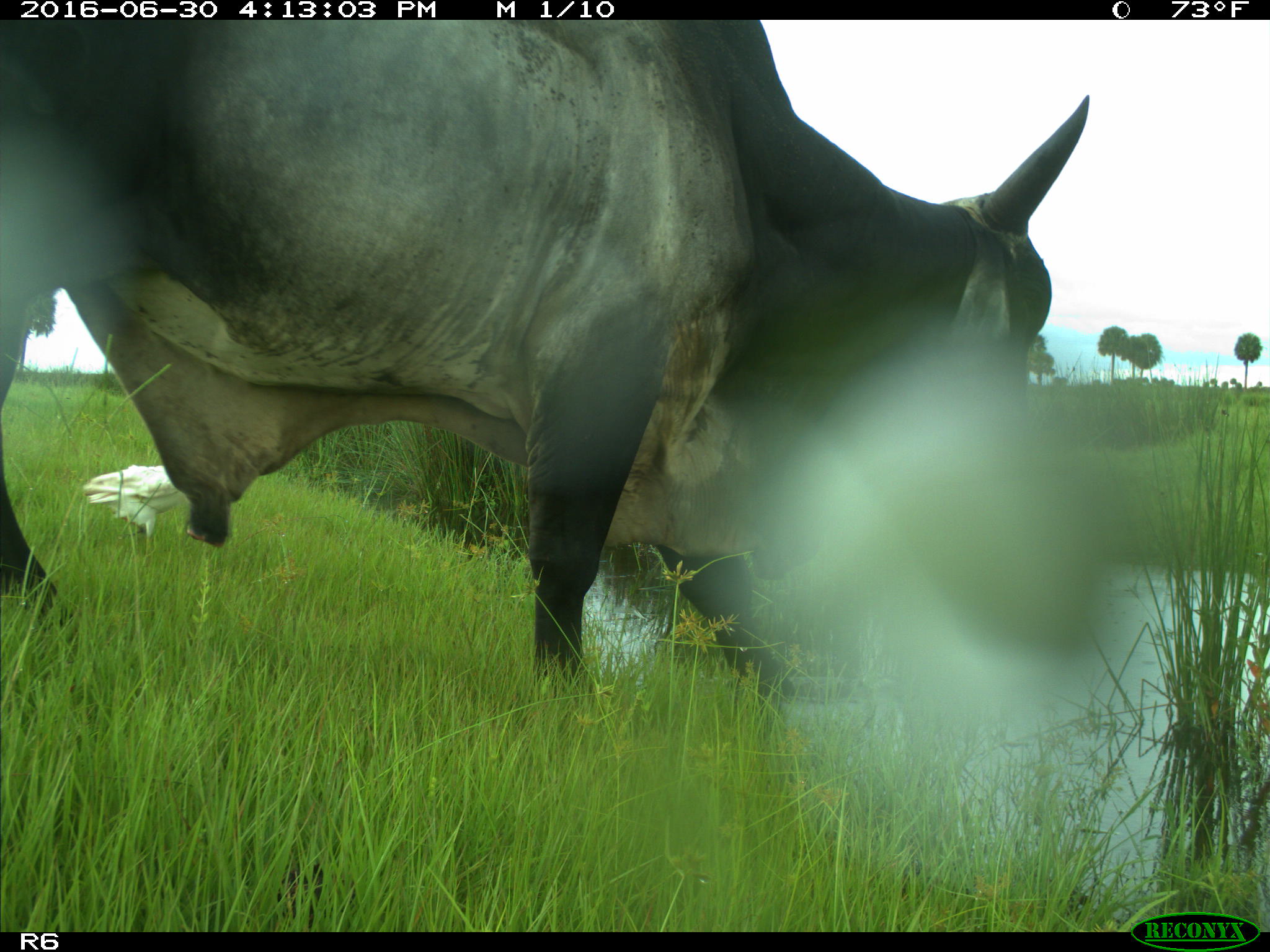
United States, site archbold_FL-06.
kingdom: Animalia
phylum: Chordata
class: Mammalia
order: Artiodactyla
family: Bovidae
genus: Bos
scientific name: Bos taurus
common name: domestic cow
Bos taurus (domestic cow).